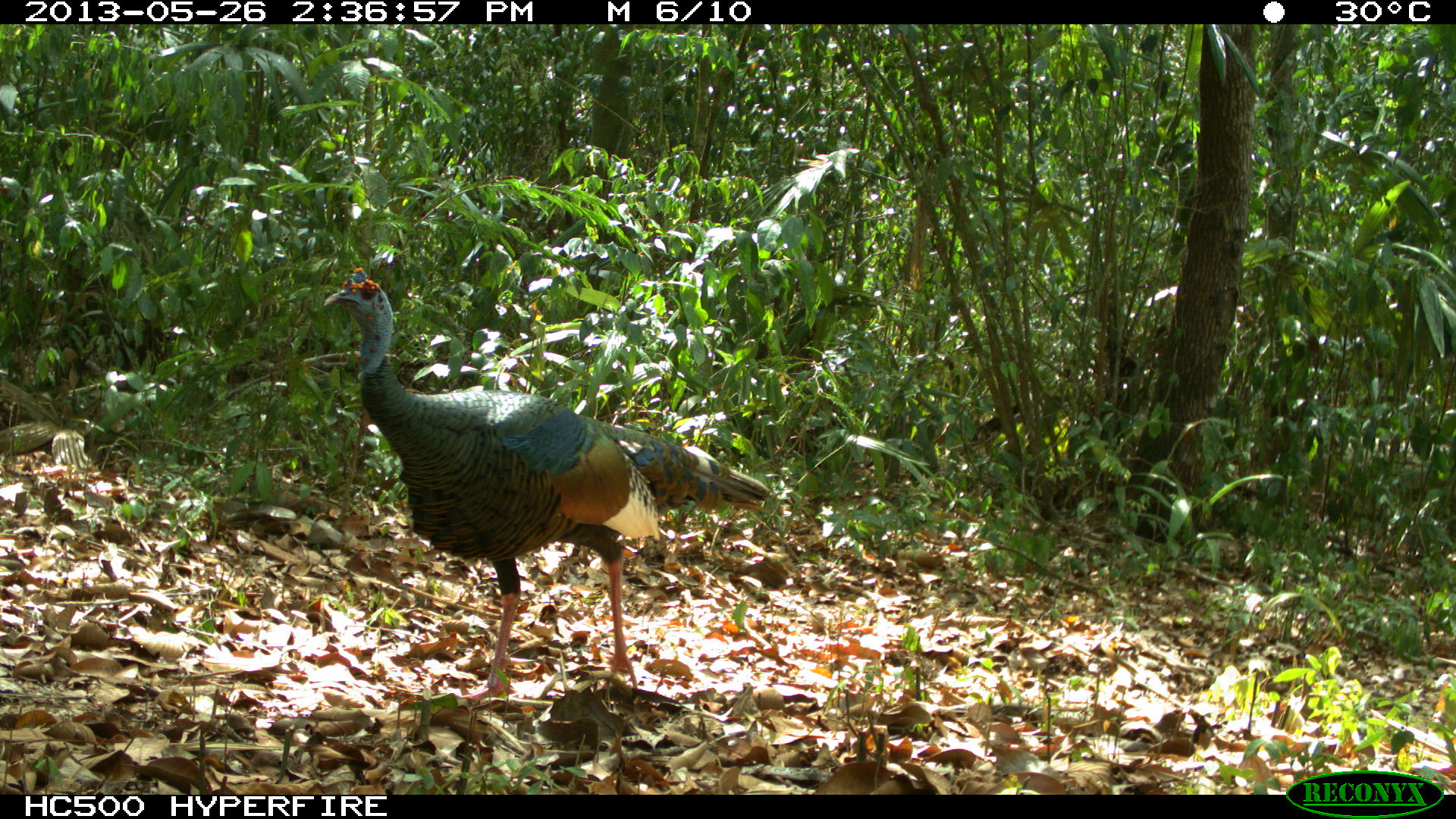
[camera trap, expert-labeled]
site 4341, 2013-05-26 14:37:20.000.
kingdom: Animalia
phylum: Chordata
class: Aves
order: Galliformes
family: Phasianidae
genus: Meleagris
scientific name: Meleagris ocellata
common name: ocellated turkey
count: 1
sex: male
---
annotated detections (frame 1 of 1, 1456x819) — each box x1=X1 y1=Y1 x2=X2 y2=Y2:
meleagris ocellata: x1=320 y1=264 x2=773 y2=700